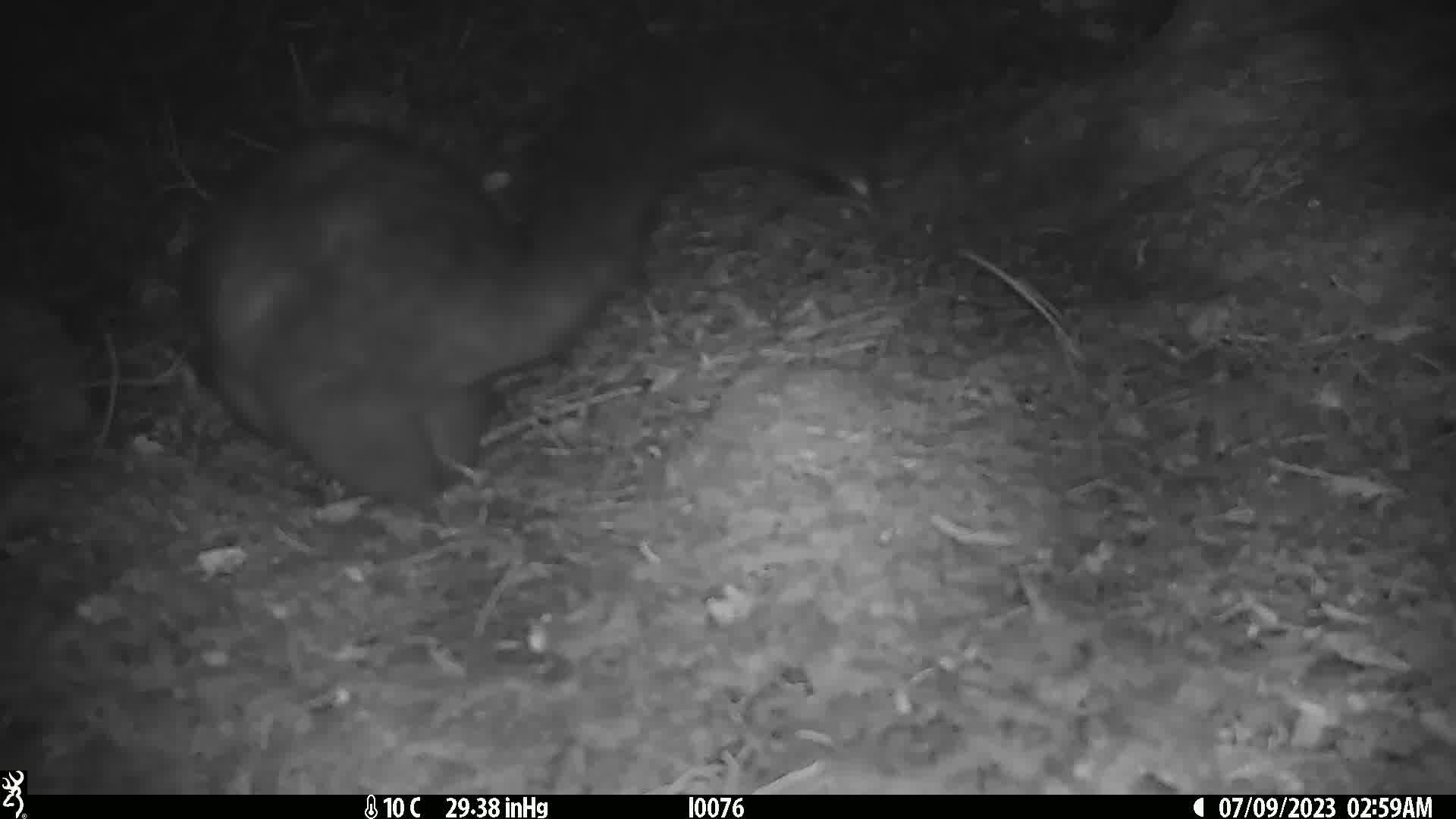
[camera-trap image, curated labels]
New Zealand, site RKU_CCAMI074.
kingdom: Animalia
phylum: Chordata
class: Mammalia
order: Diprotodontia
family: Phalangeridae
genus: Trichosurus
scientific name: Trichosurus vulpecula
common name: common brushtail possum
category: possum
Possum (common brushtail possum) (Trichosurus vulpecula).